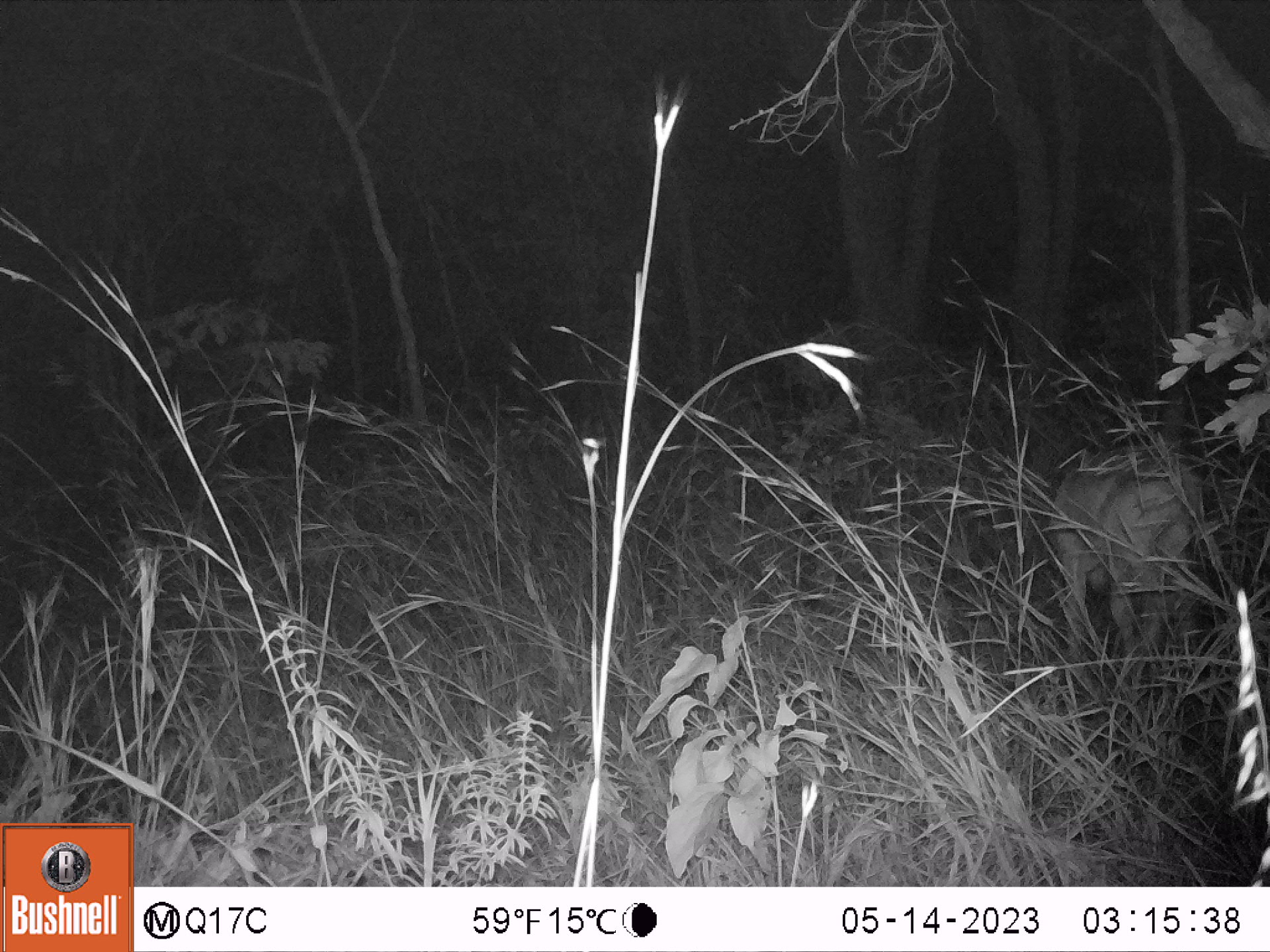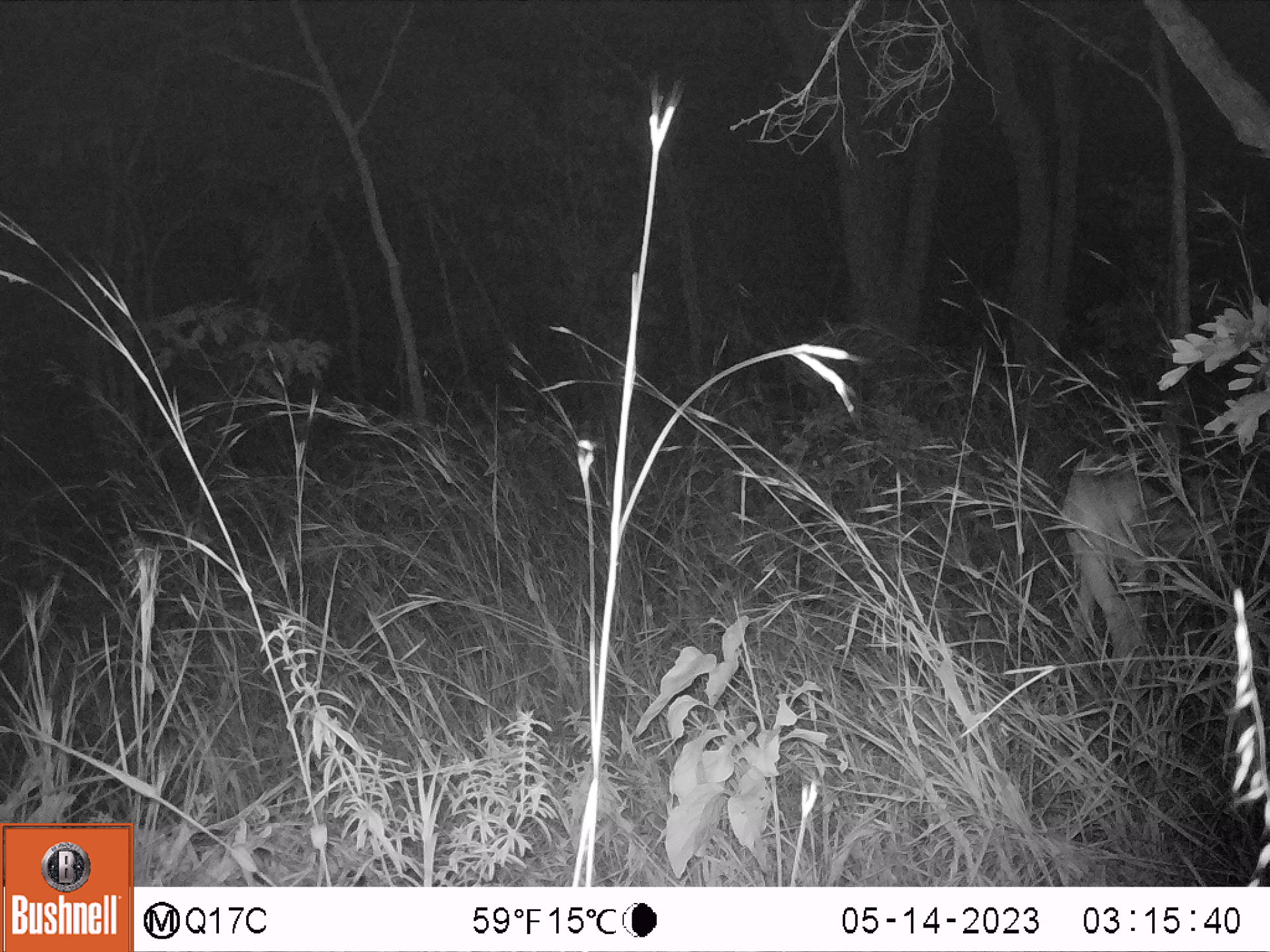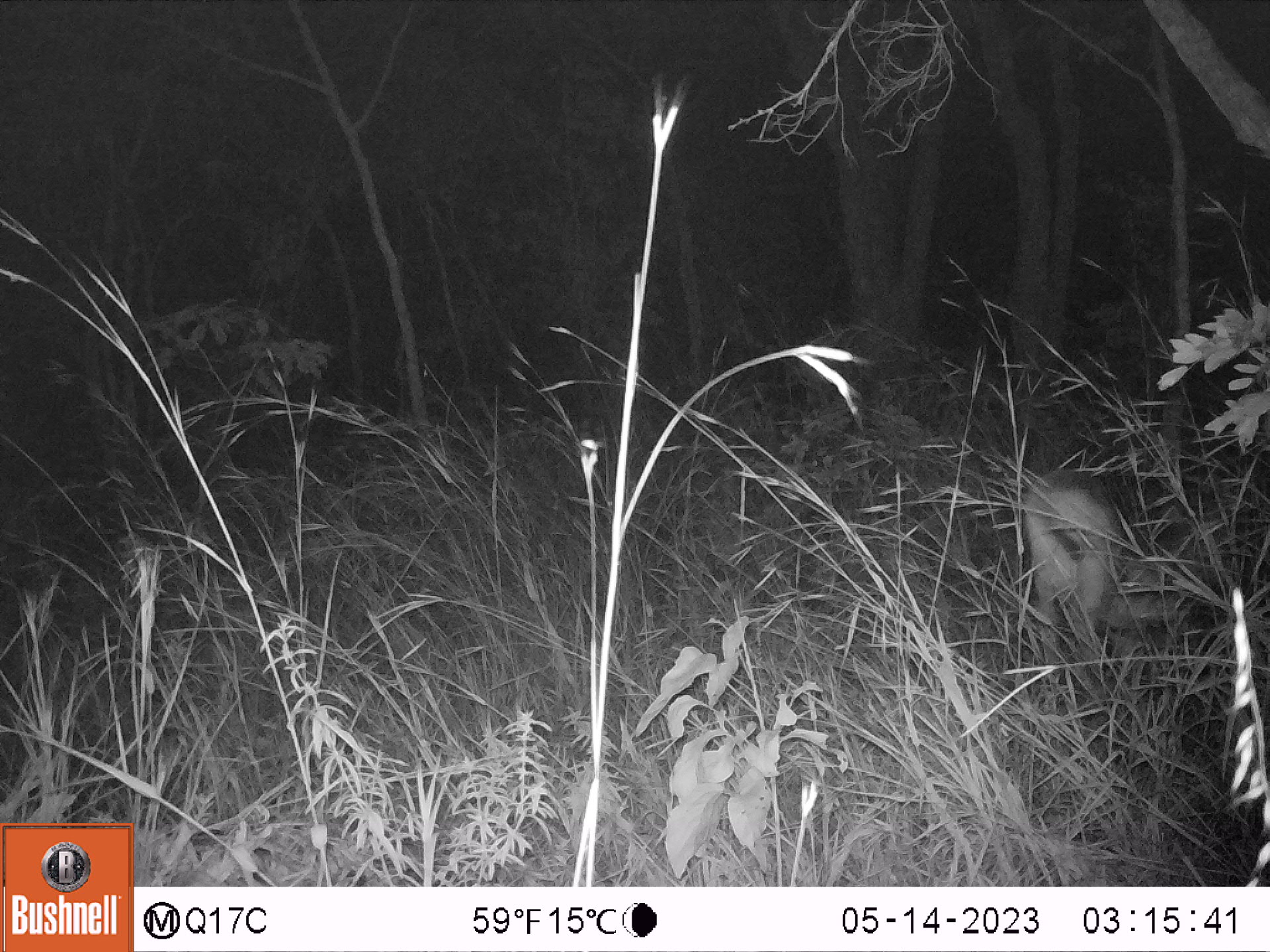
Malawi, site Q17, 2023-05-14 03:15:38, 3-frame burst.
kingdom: Animalia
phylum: Chordata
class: Mammalia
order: Artiodactyla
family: Bovidae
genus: Hippotragus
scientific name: Hippotragus niger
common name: sable antelope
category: sable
Sable (sable antelope) (Hippotragus niger), count 1.